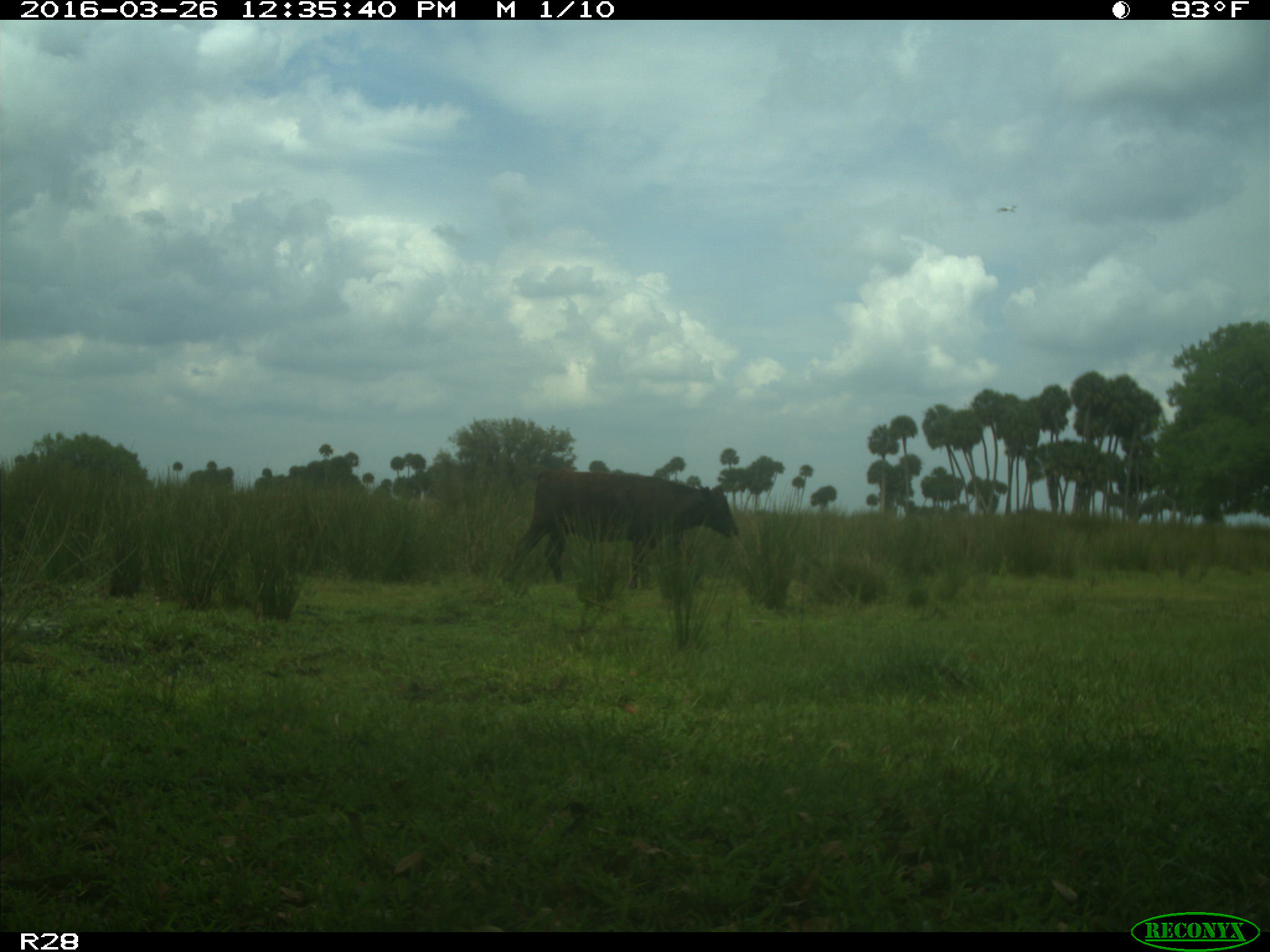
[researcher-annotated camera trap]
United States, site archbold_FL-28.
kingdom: Animalia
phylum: Chordata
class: Mammalia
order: Artiodactyla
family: Bovidae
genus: Bos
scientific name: Bos taurus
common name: domestic cow